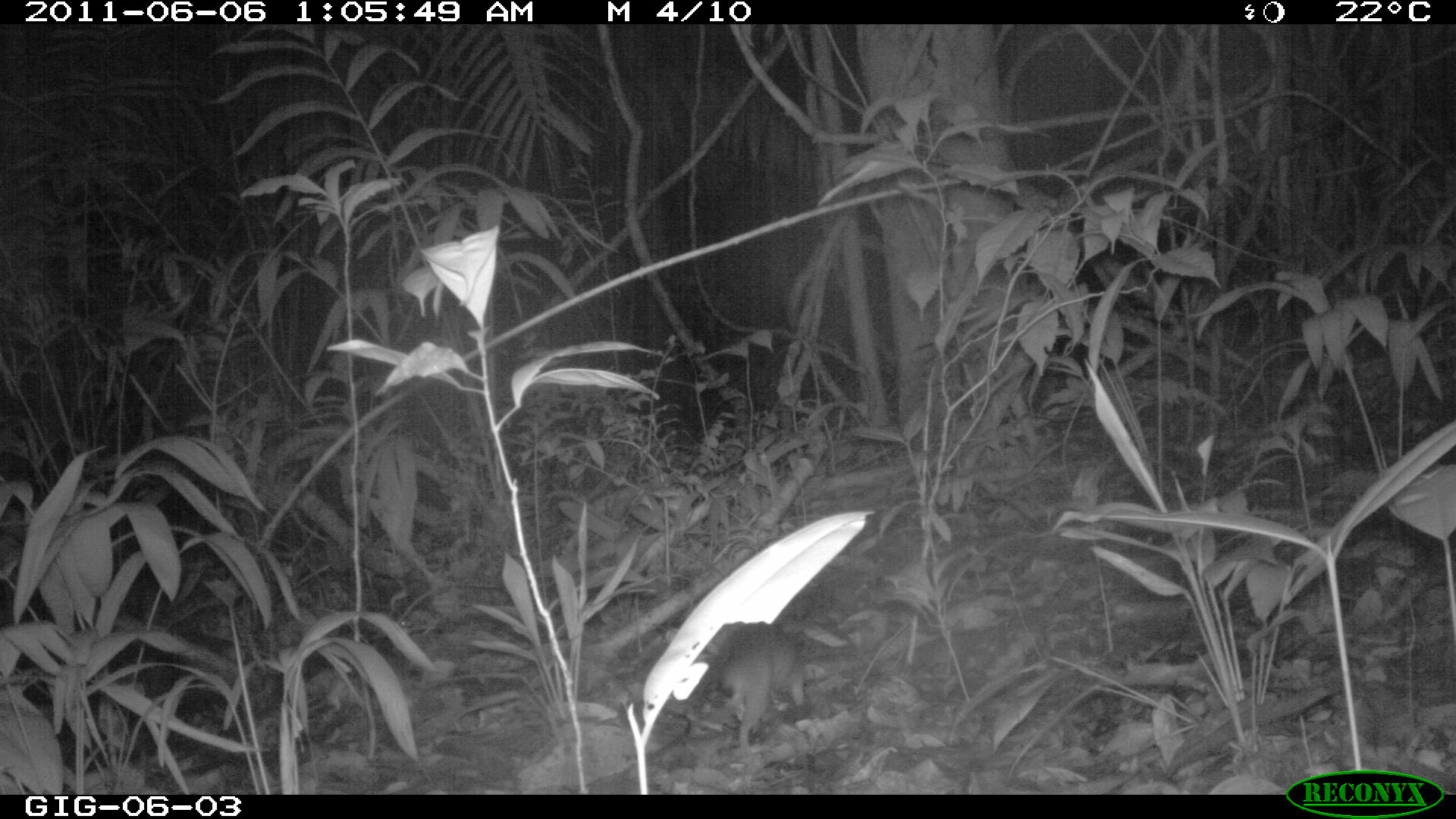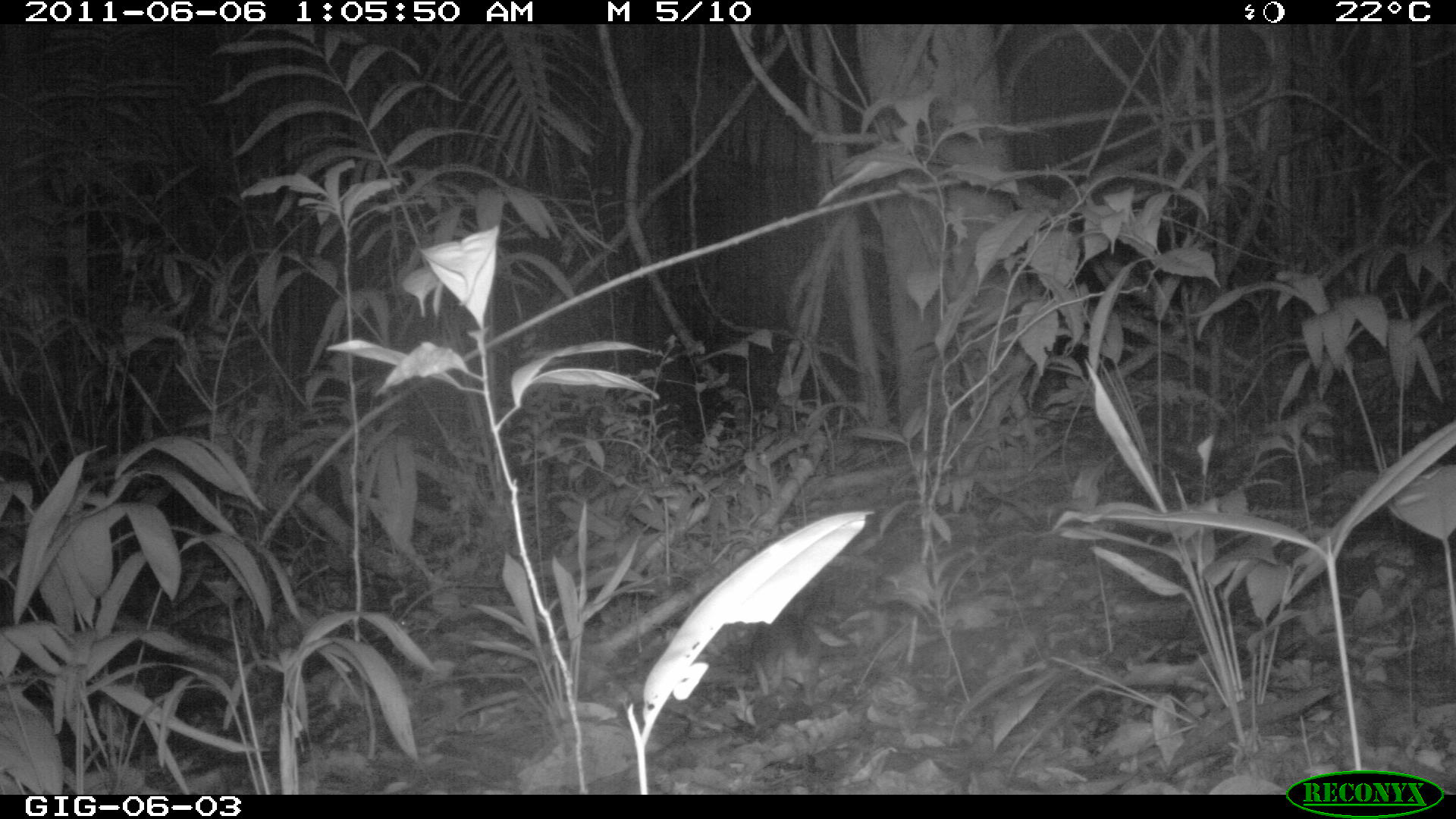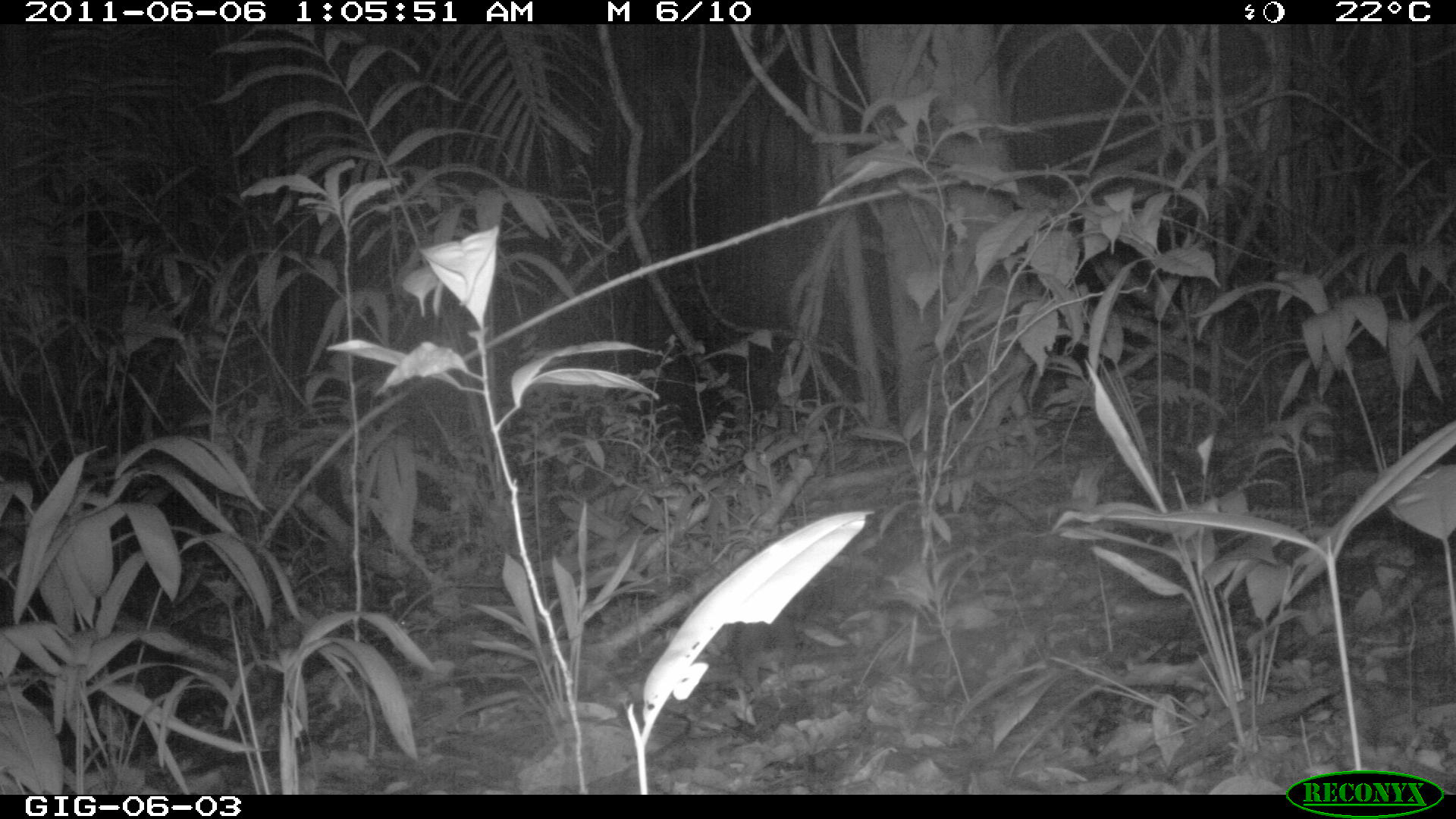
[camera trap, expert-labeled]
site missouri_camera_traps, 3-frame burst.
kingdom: Animalia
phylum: Chordata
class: Mammalia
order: Rodentia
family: Muridae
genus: Rattus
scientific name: Rattus praetor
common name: spiny rat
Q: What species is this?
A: Spiny rat (Rattus praetor).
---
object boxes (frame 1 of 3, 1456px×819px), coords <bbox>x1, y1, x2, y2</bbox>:
spiny rat: <bbox>720, 621, 819, 743</bbox>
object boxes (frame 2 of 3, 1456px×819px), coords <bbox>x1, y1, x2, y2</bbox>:
spiny rat: <bbox>745, 607, 819, 703</bbox>